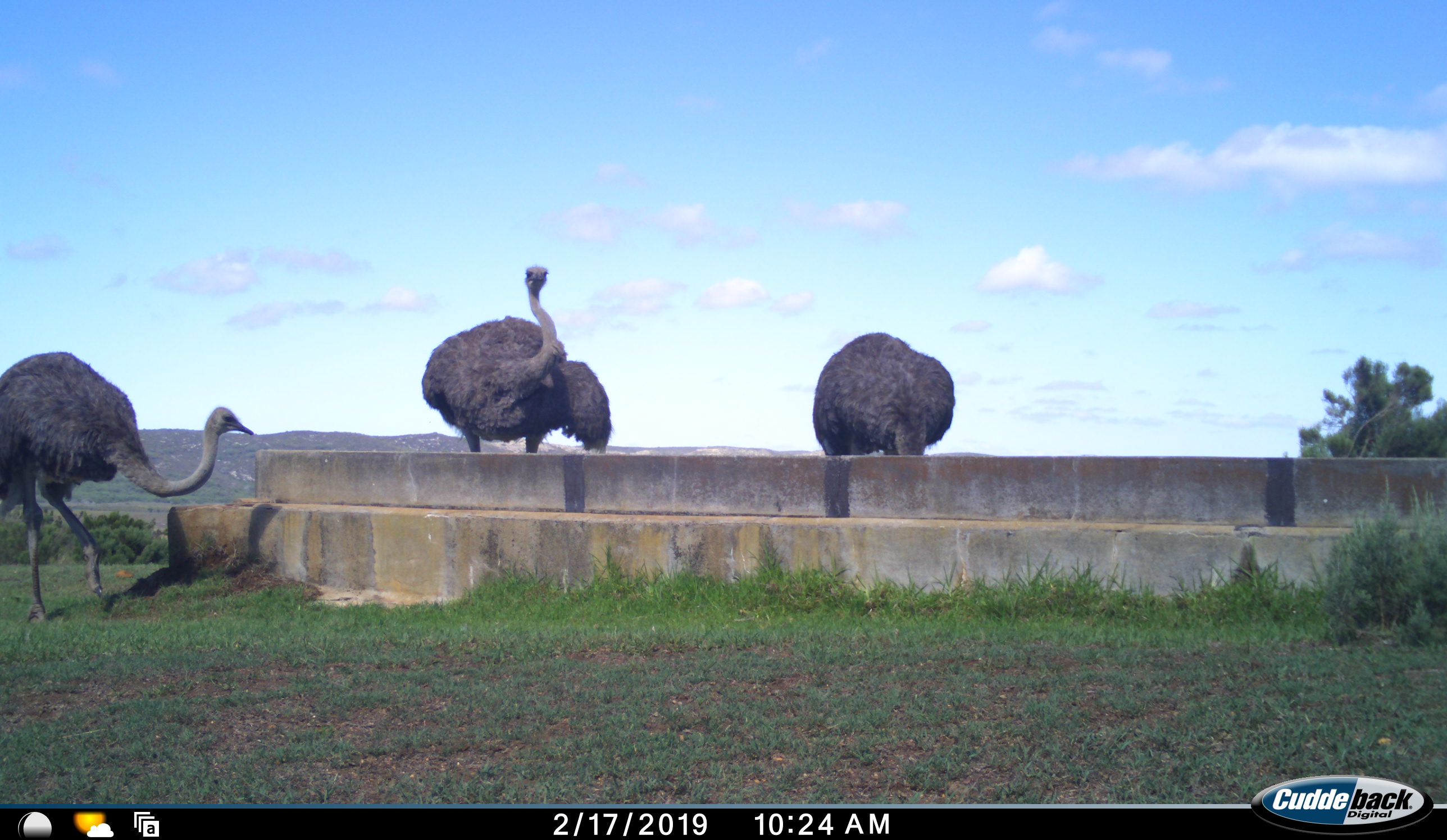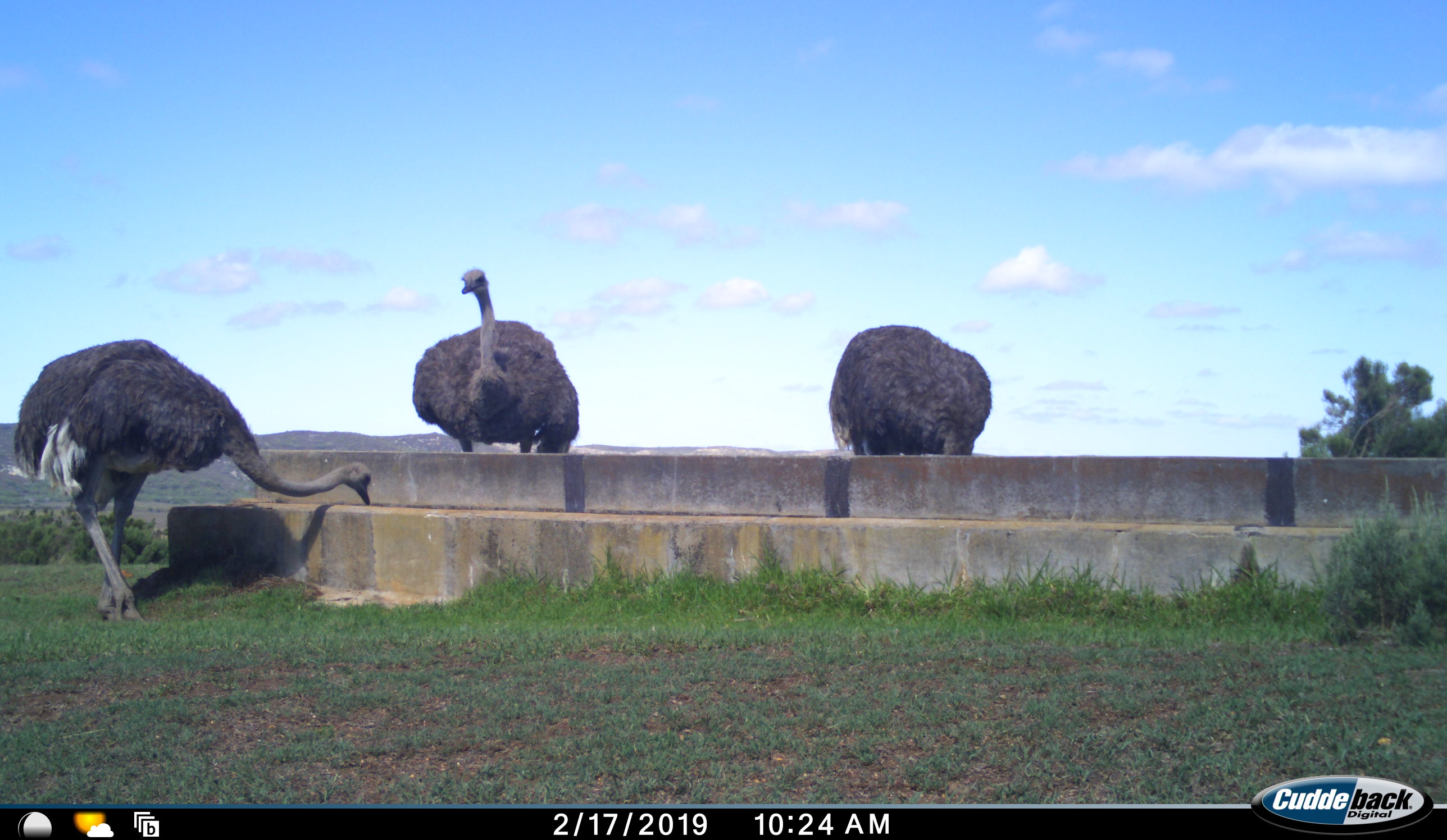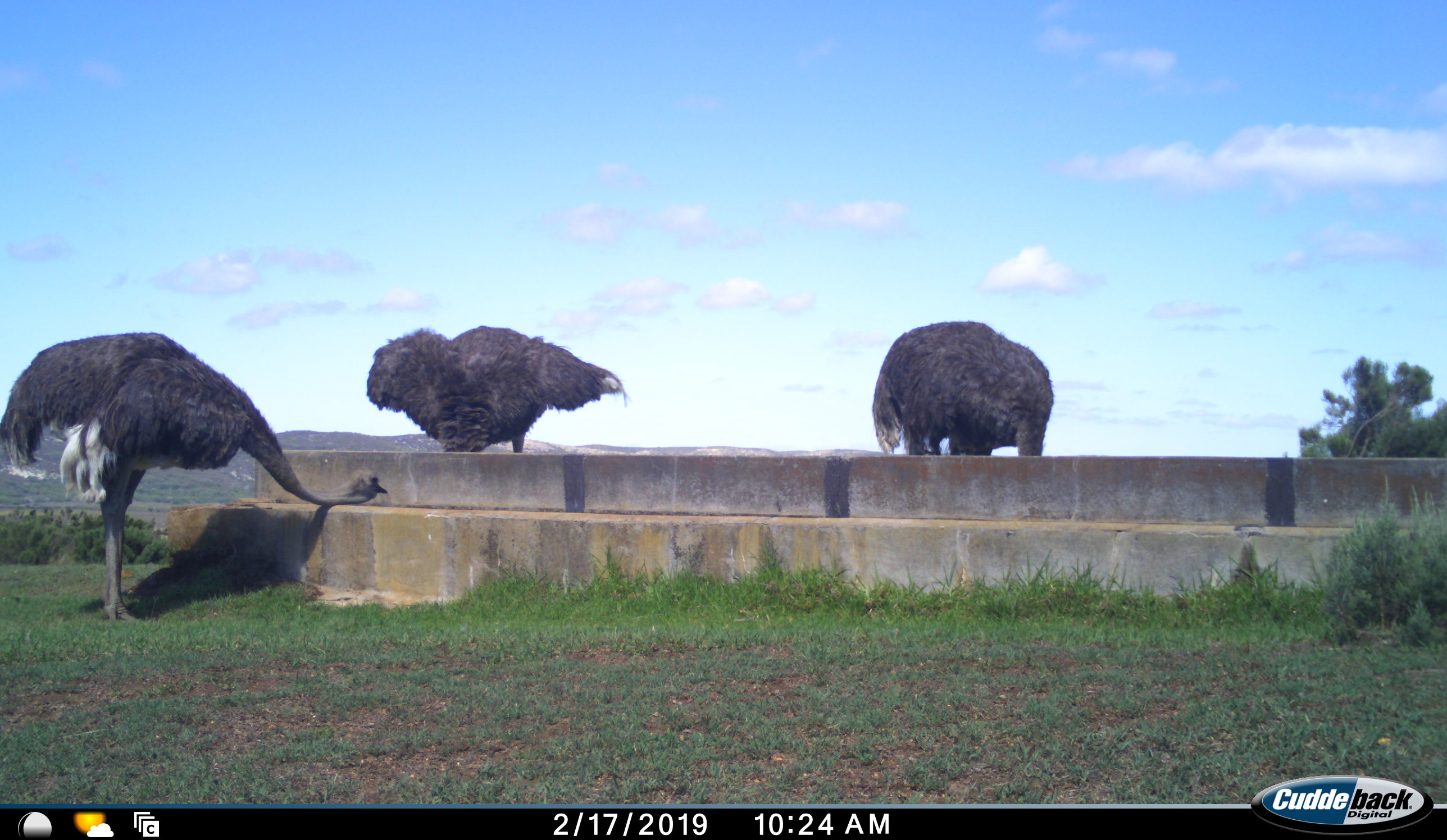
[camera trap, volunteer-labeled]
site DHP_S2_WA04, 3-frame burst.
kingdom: Animalia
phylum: Chordata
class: Aves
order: Struthioniformes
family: Struthionidae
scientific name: Struthionidae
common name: ostrich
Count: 3.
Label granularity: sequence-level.